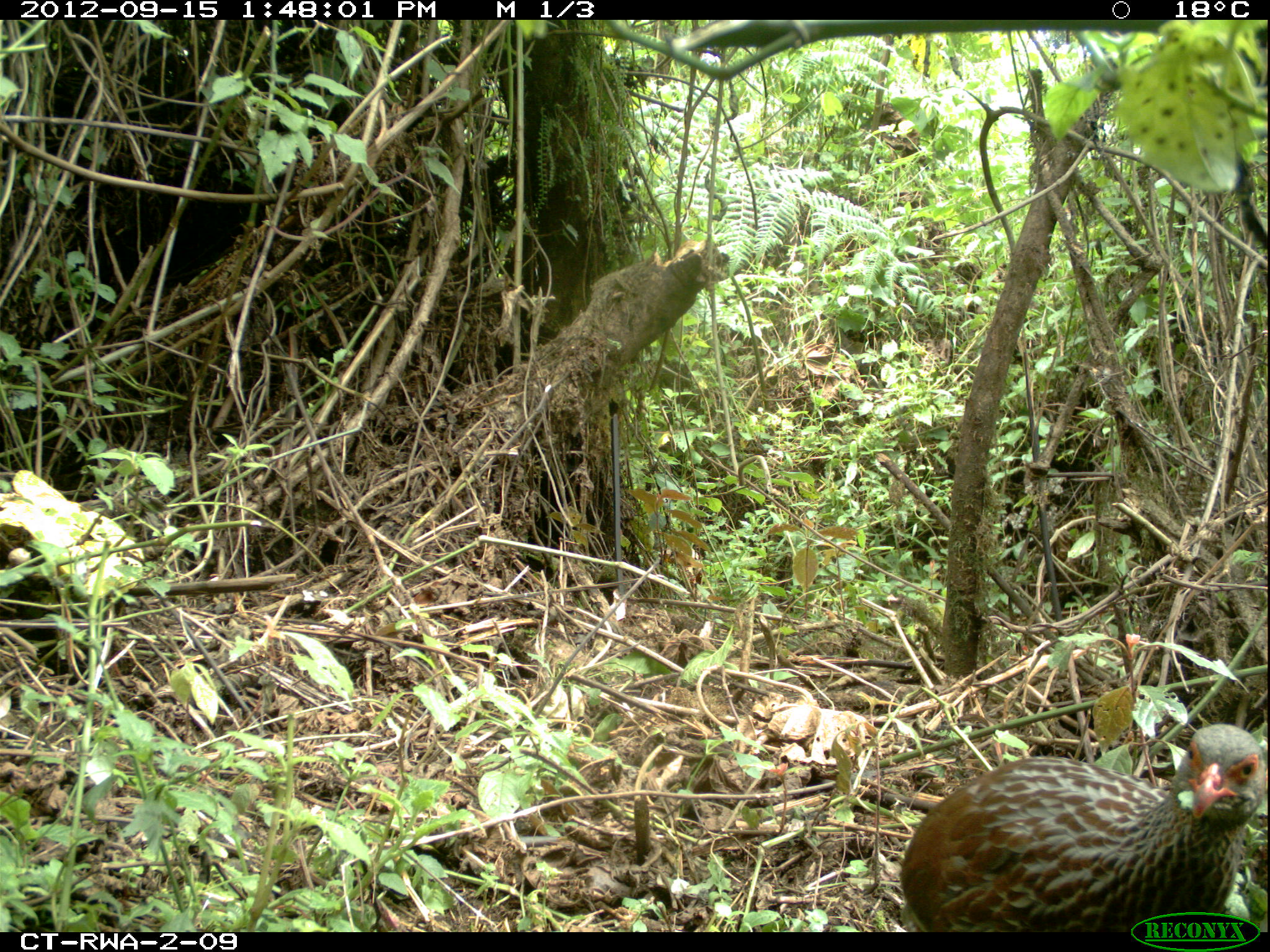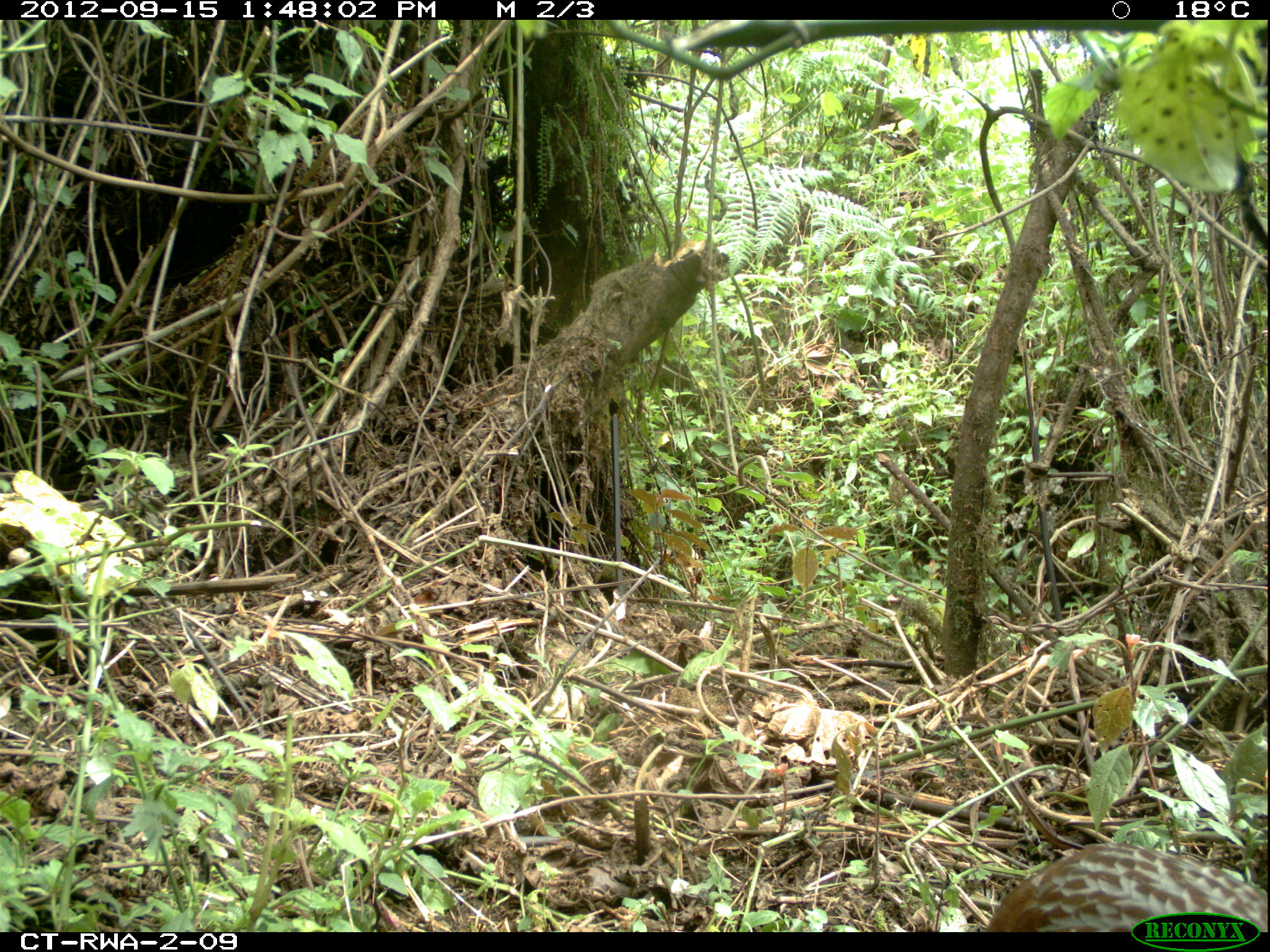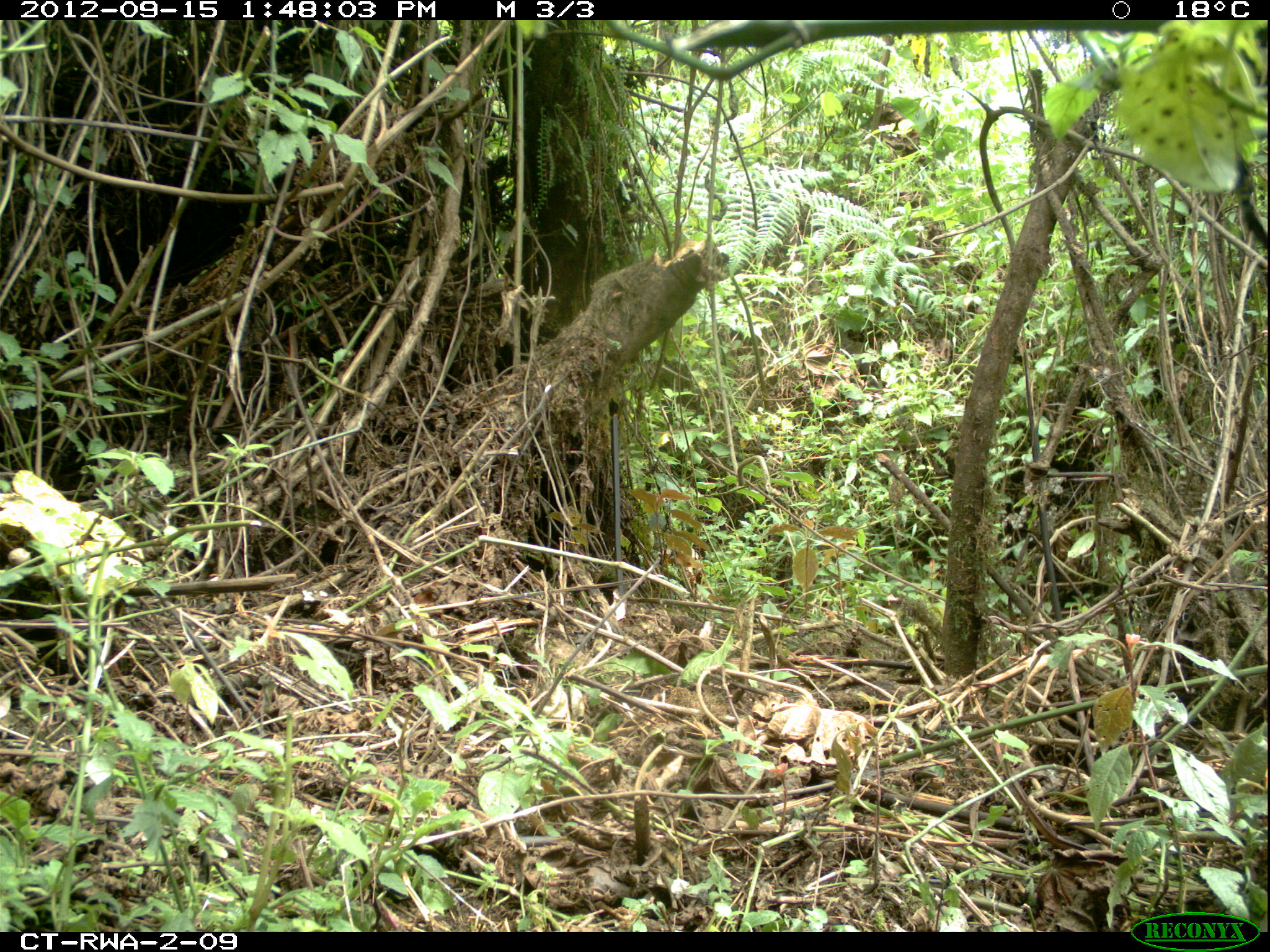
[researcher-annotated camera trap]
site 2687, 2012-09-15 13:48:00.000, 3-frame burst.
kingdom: Animalia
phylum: Chordata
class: Aves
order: Galliformes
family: Phasianidae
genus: Pternistis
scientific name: Pternistis nobilis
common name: handsome francolin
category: francolinus nobilis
Francolinus nobilis (handsome francolin) (Pternistis nobilis), count 1.